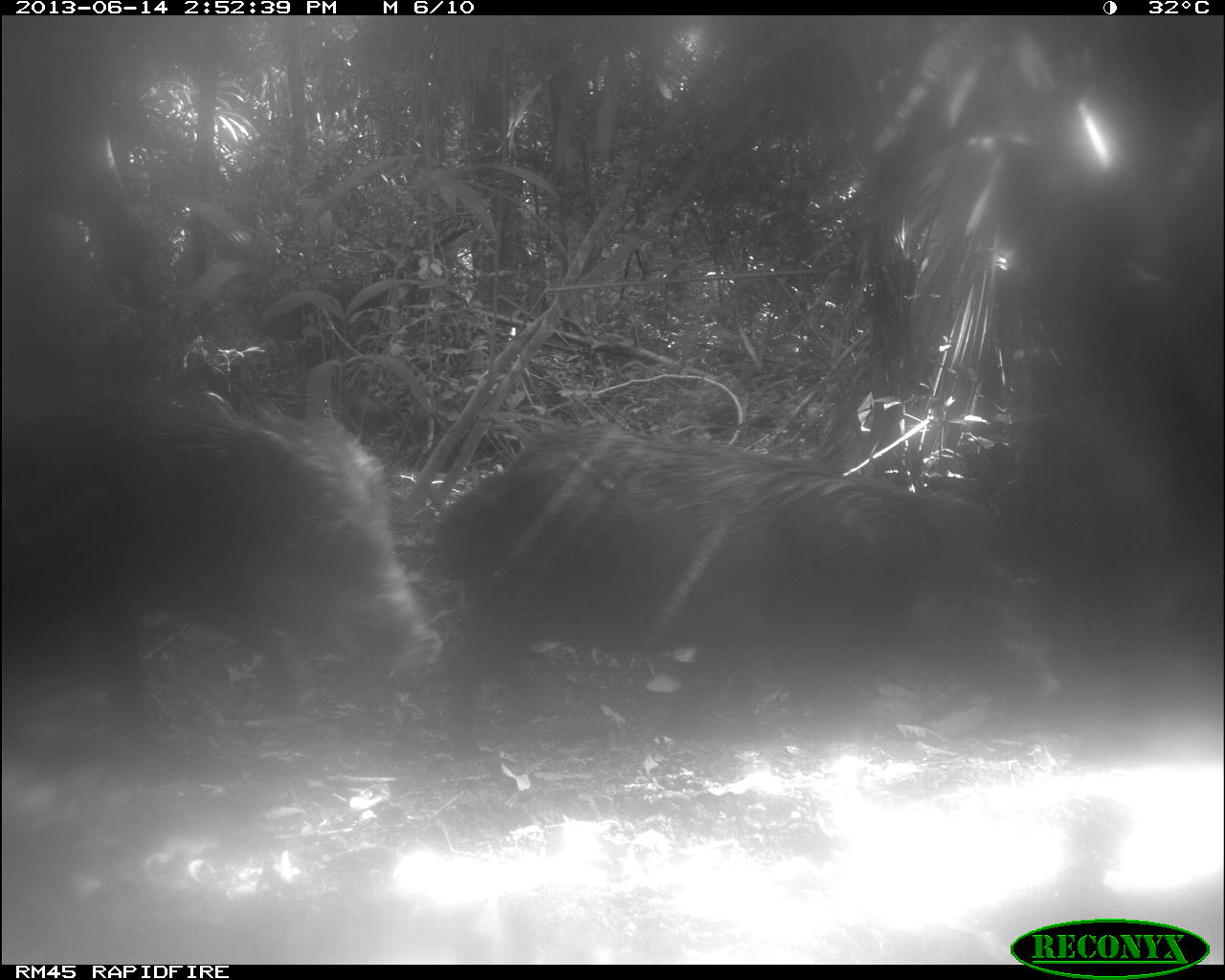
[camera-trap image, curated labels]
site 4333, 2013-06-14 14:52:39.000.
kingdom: Animalia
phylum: Chordata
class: Mammalia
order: Artiodactyla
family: Tayassuidae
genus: Tayassu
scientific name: Tayassu pecari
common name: white-lipped peccary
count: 3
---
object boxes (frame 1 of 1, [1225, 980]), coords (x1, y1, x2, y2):
tayassu pecari: (405, 433, 1064, 757); (2, 289, 442, 750); (286, 367, 416, 459)